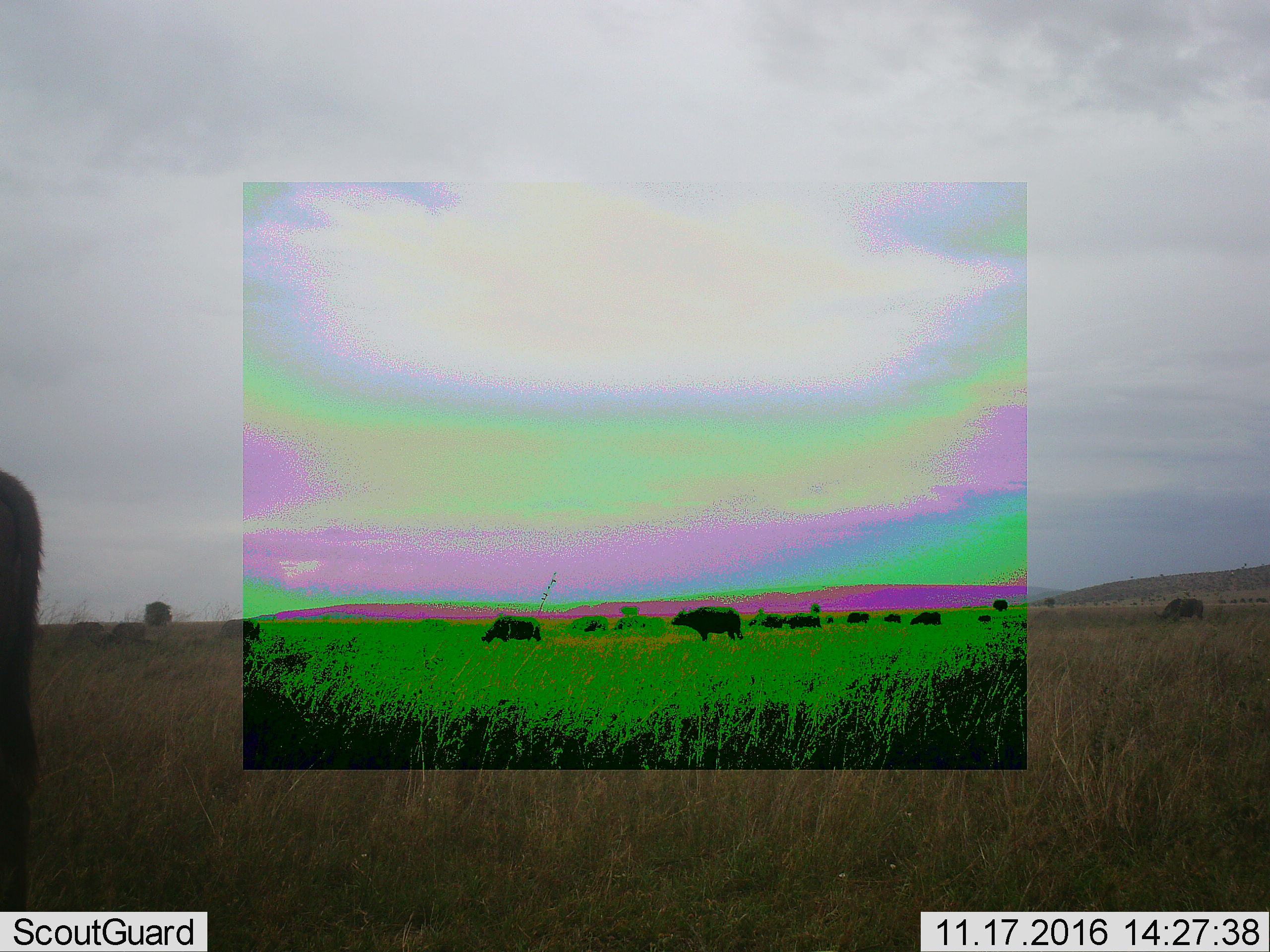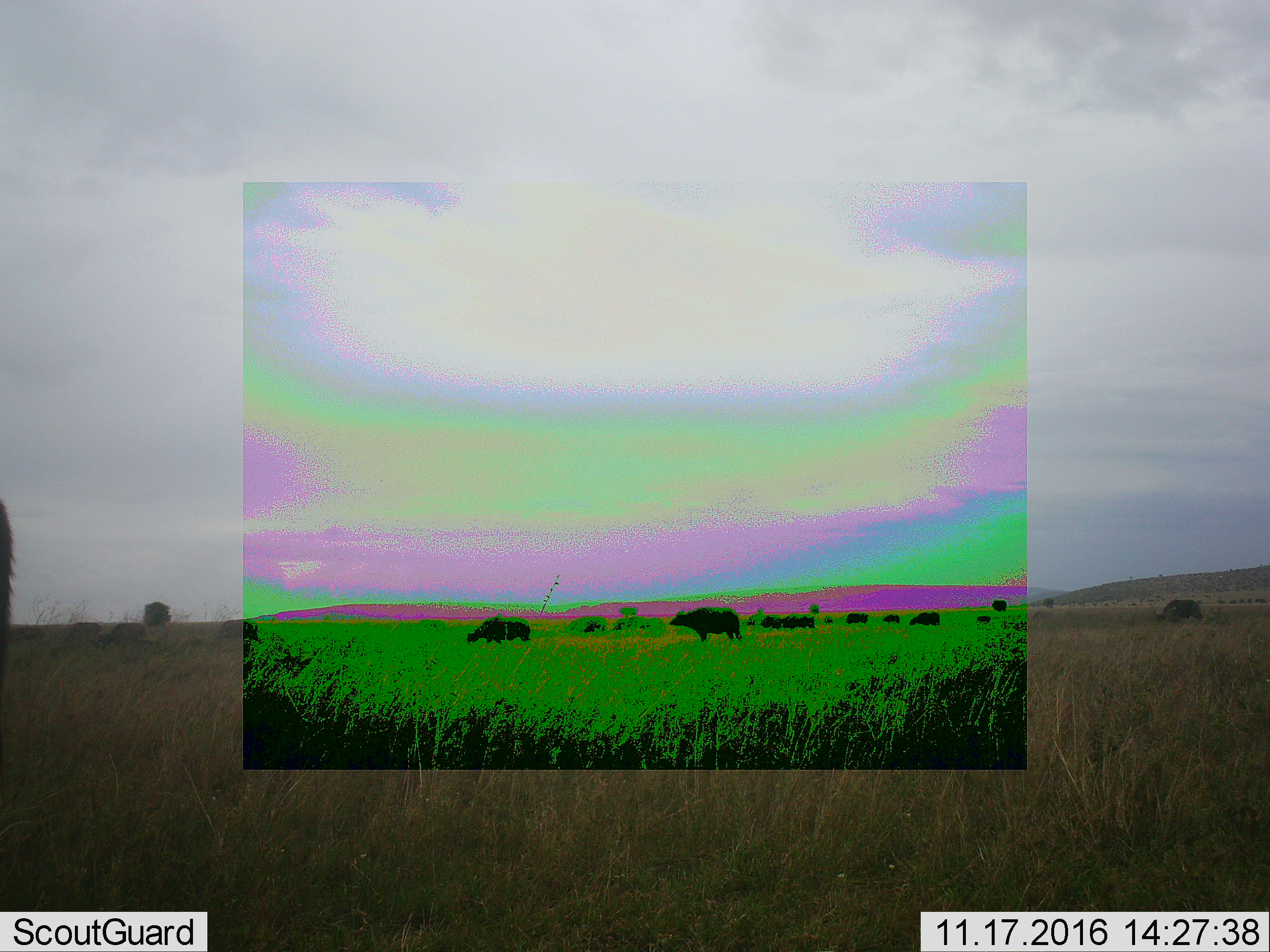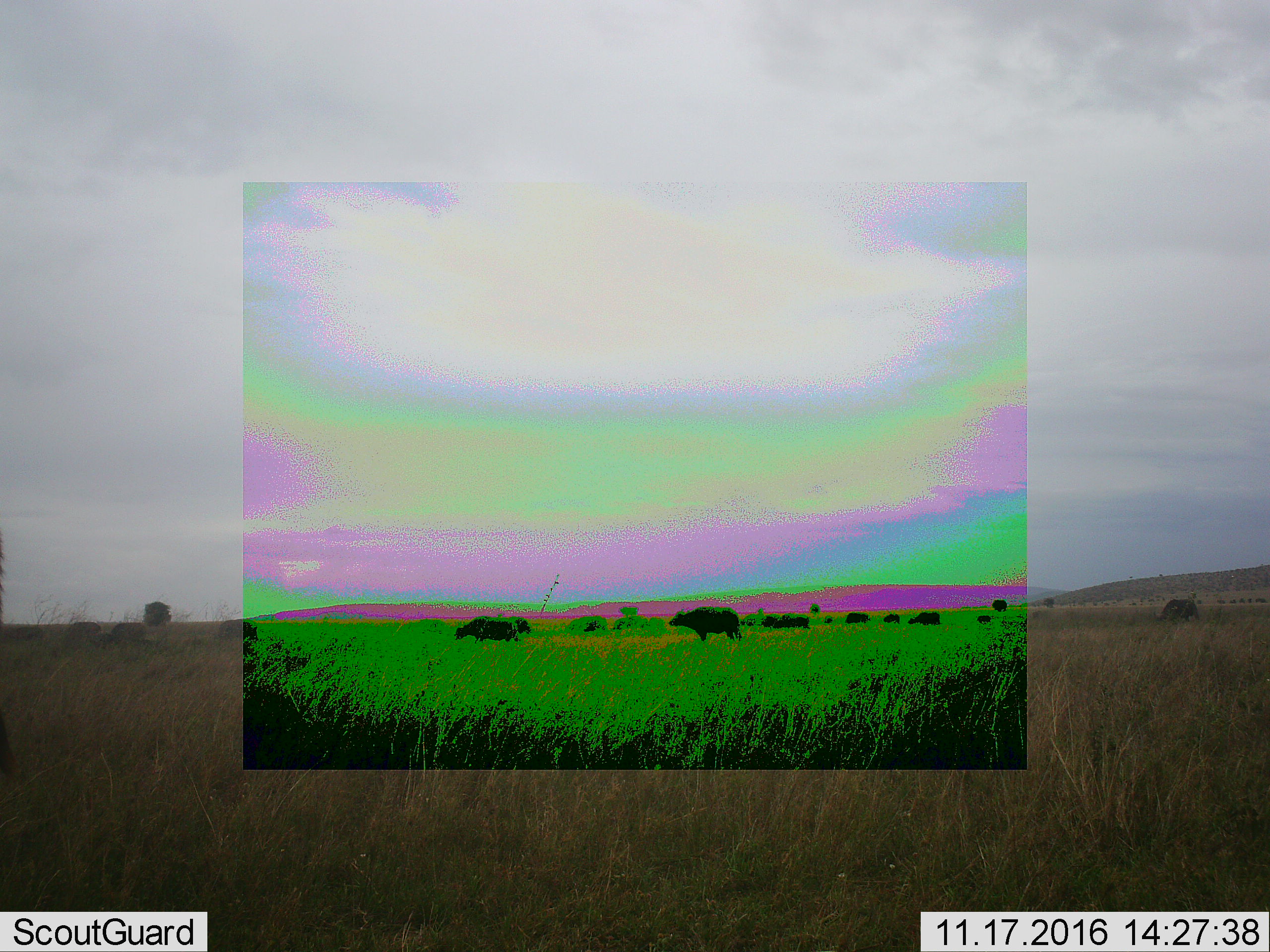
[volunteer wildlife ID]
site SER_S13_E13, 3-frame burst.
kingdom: Animalia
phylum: Chordata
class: Mammalia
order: Artiodactyla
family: Bovidae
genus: Syncerus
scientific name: Syncerus caffer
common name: african buffalo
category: buffalo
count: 11-50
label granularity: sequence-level